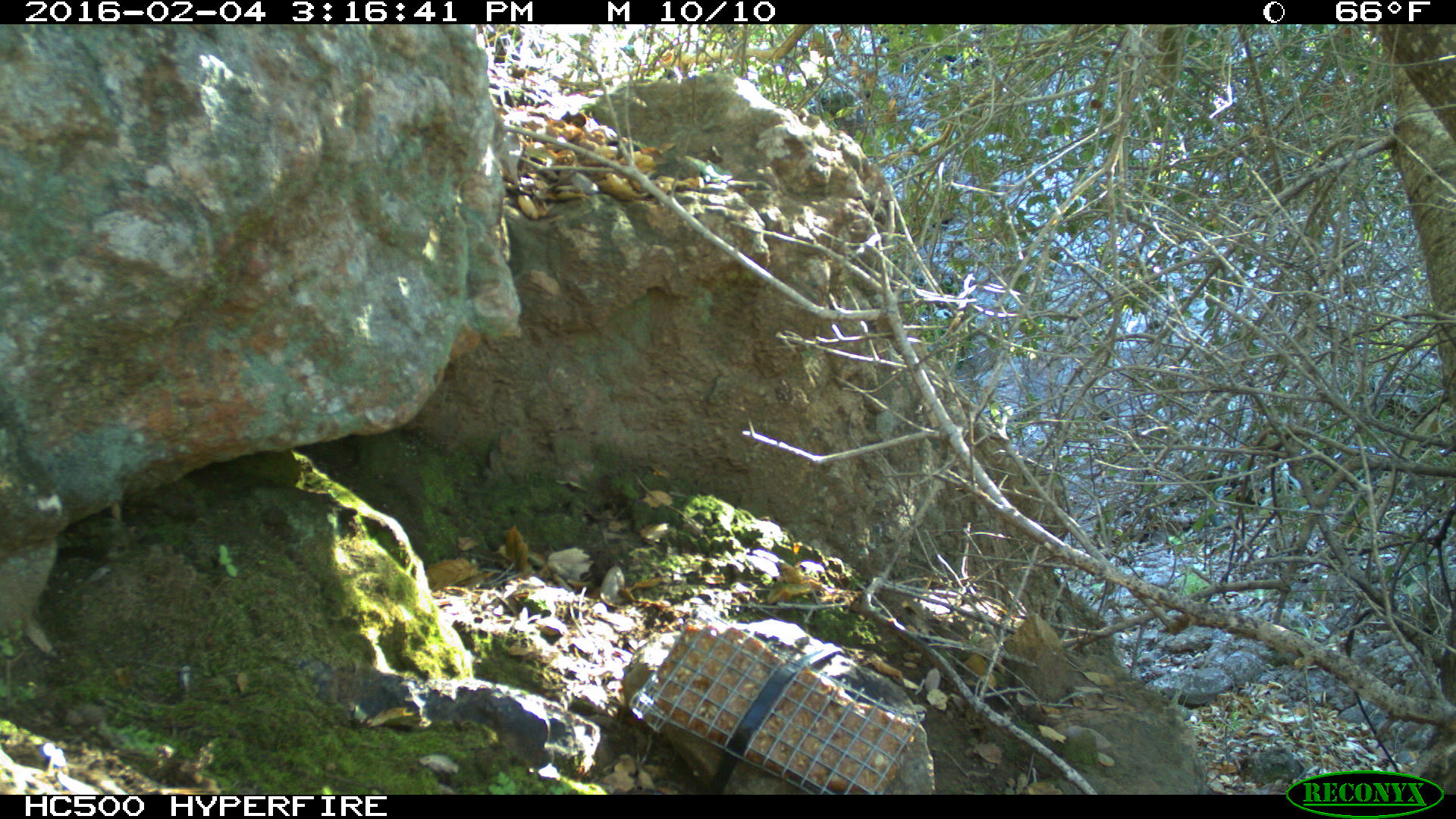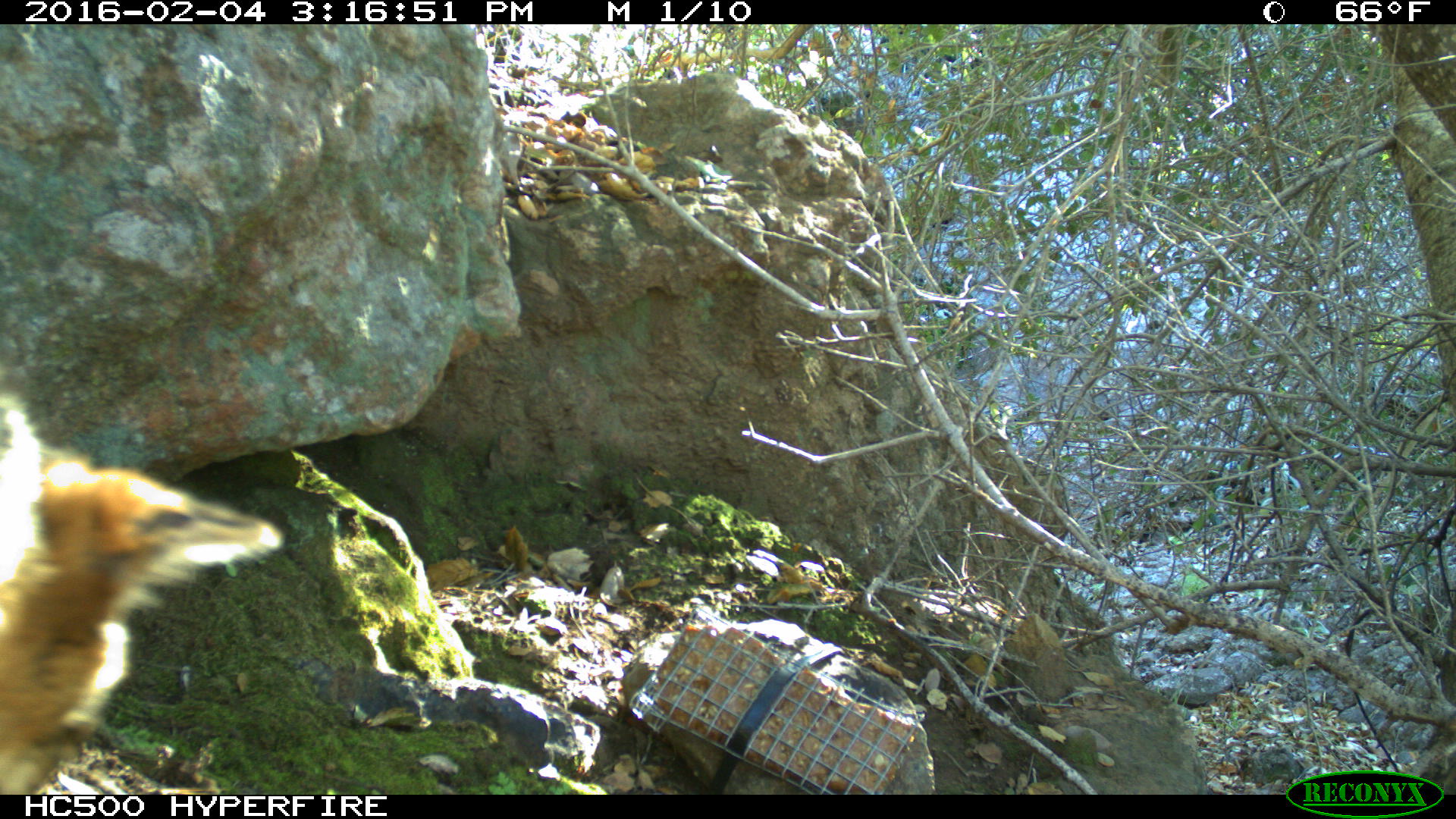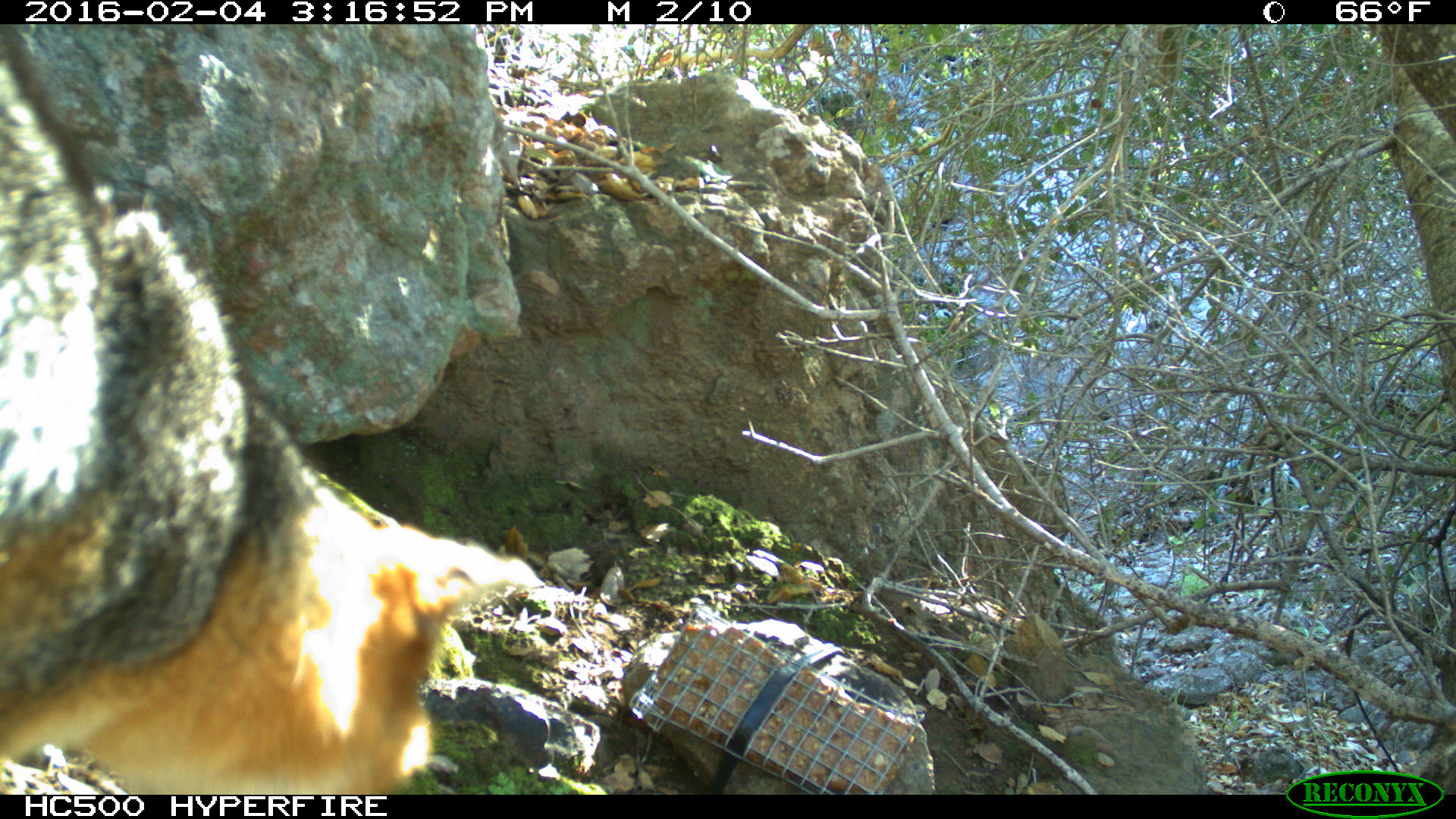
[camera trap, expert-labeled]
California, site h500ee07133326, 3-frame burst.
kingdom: Animalia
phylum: Chordata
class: Mammalia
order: Carnivora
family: Canidae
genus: Urocyon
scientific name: Urocyon littoralis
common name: island fox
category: fox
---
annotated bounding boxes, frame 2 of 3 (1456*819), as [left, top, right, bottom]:
fox: [0, 372, 284, 793]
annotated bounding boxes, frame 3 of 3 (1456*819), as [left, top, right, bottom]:
fox: [0, 24, 540, 793]